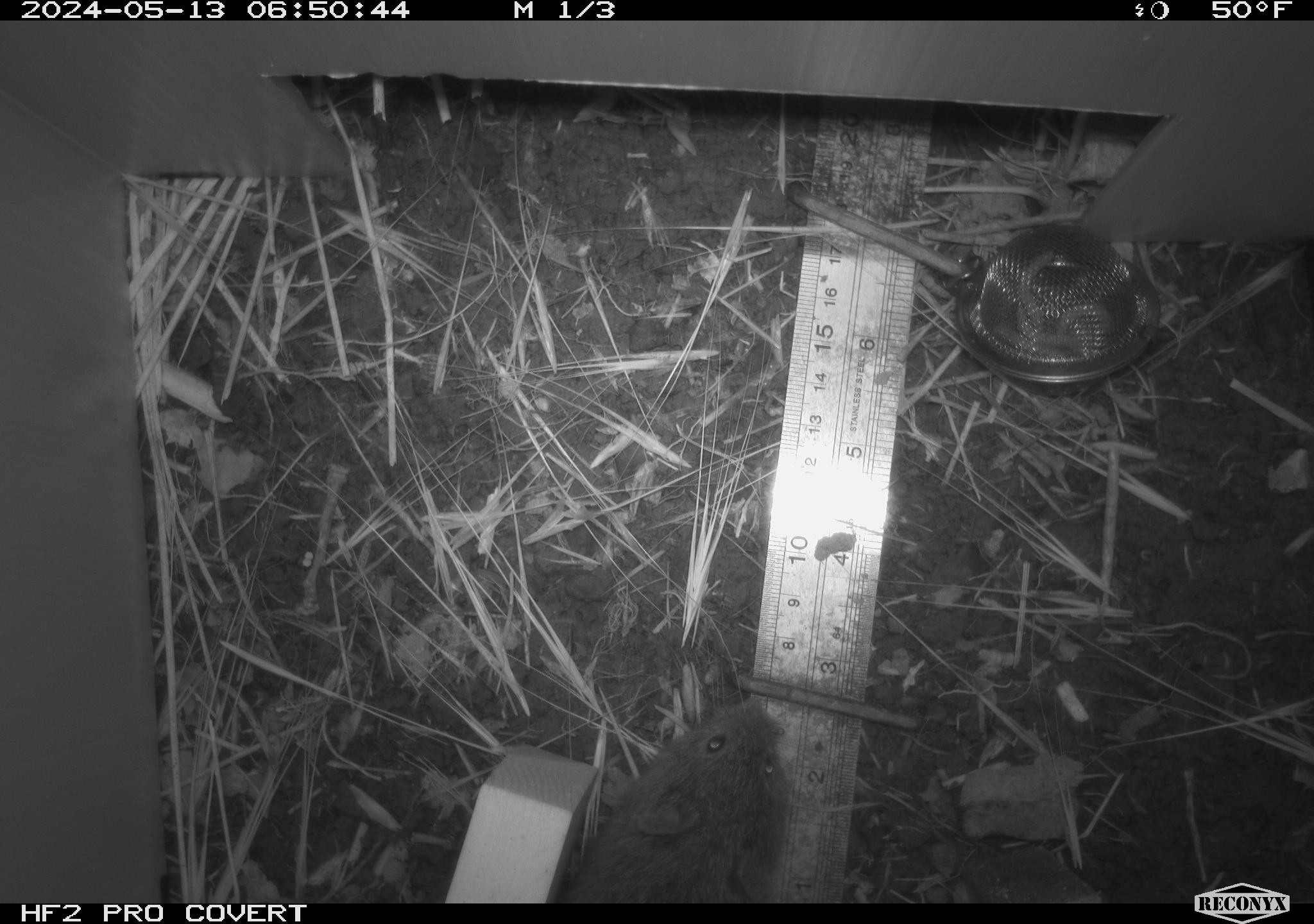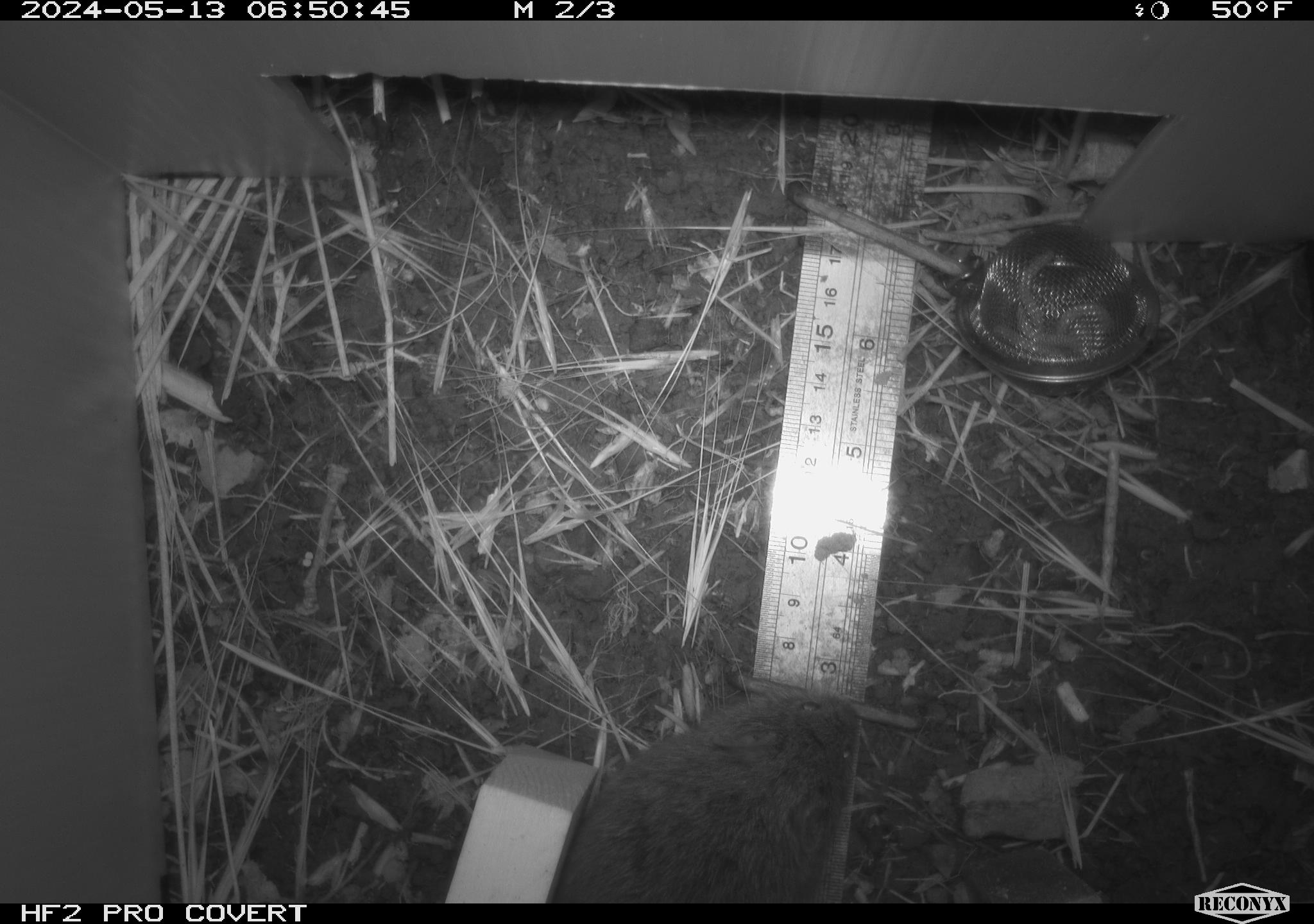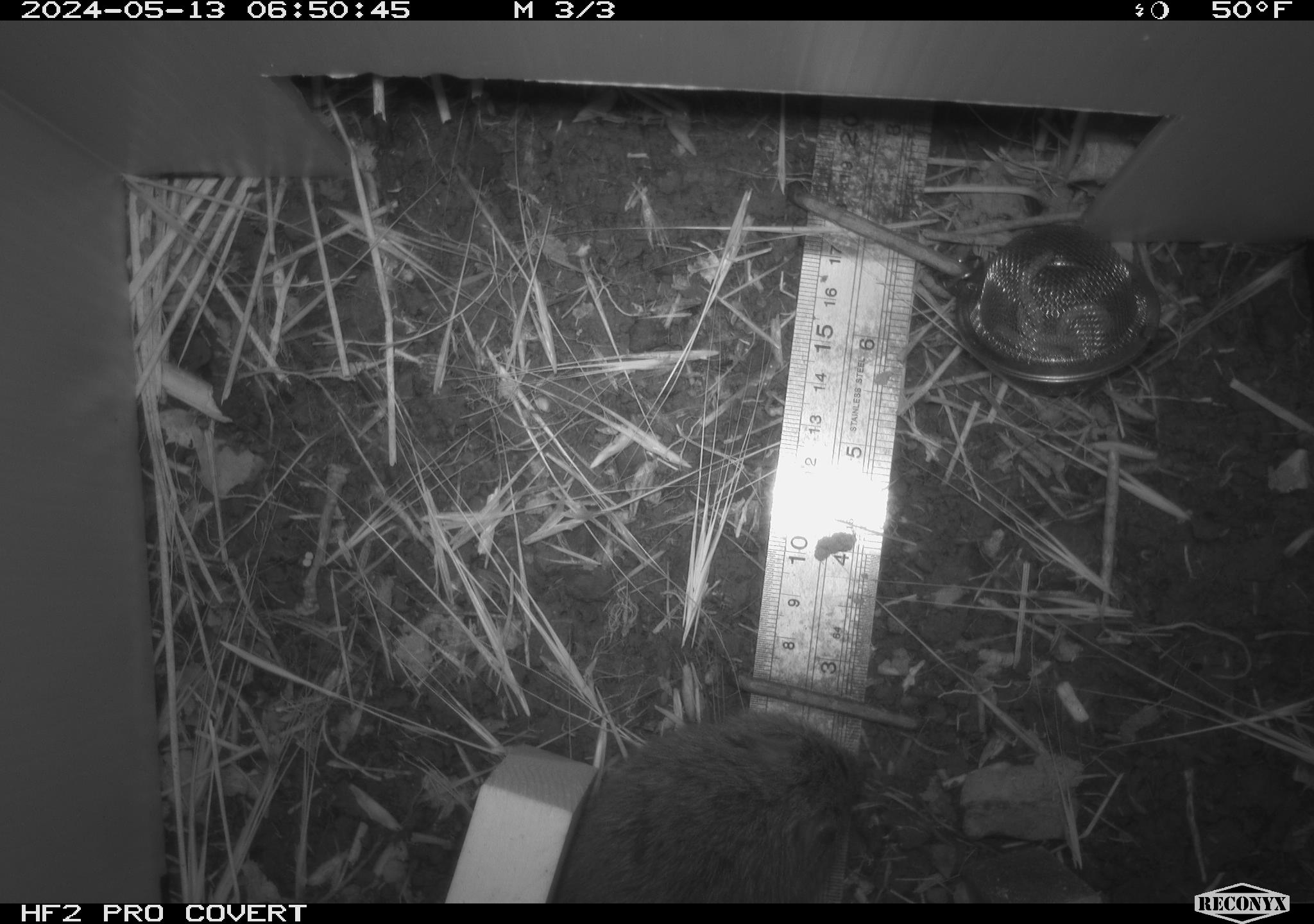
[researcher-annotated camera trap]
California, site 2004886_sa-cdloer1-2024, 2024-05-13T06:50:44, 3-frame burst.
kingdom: Animalia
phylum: Chordata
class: Mammalia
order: Rodentia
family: Cricetidae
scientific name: Arvicolinae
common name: voles, lemmings, and muskrats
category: arvicolinae subfamily